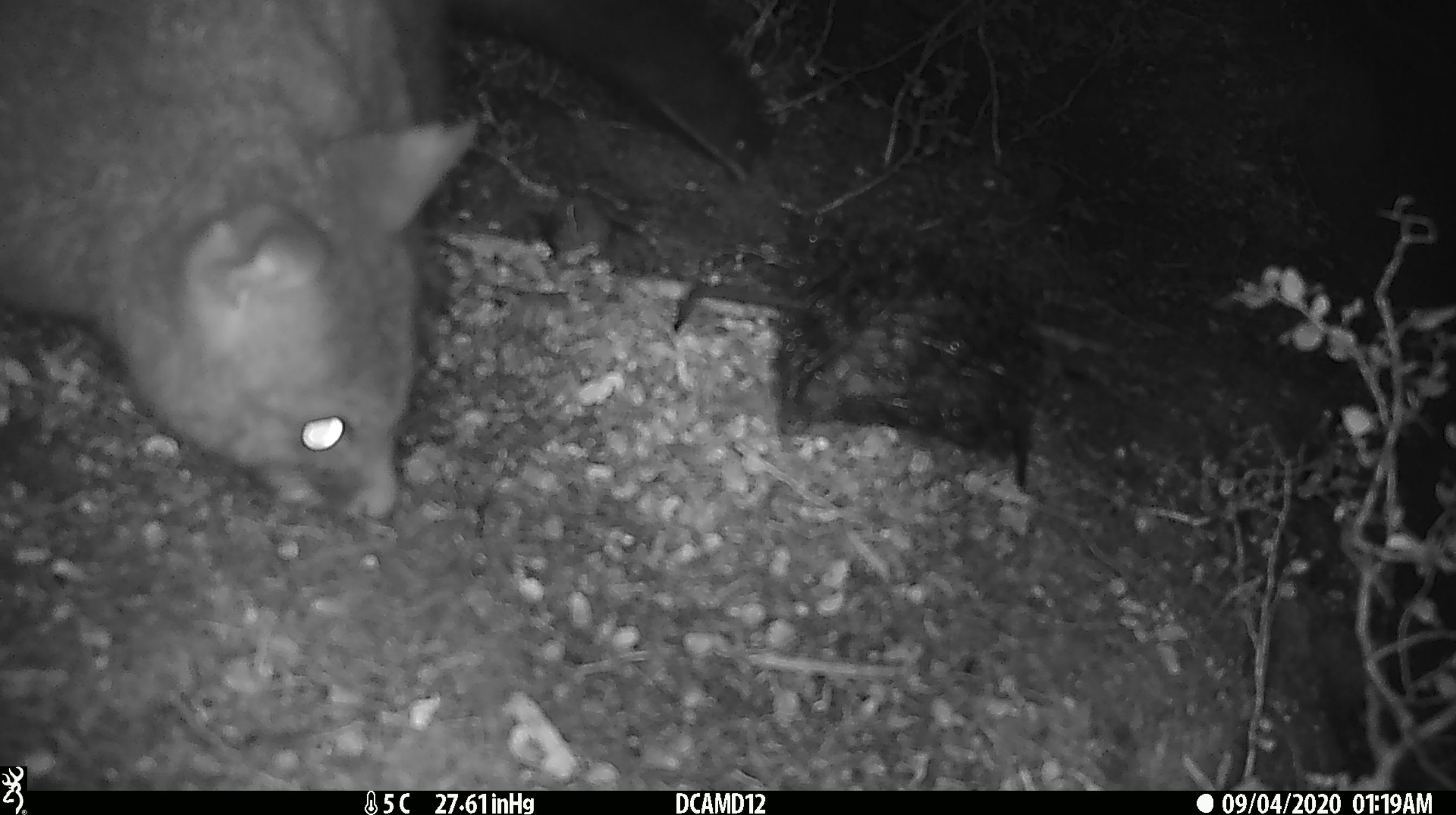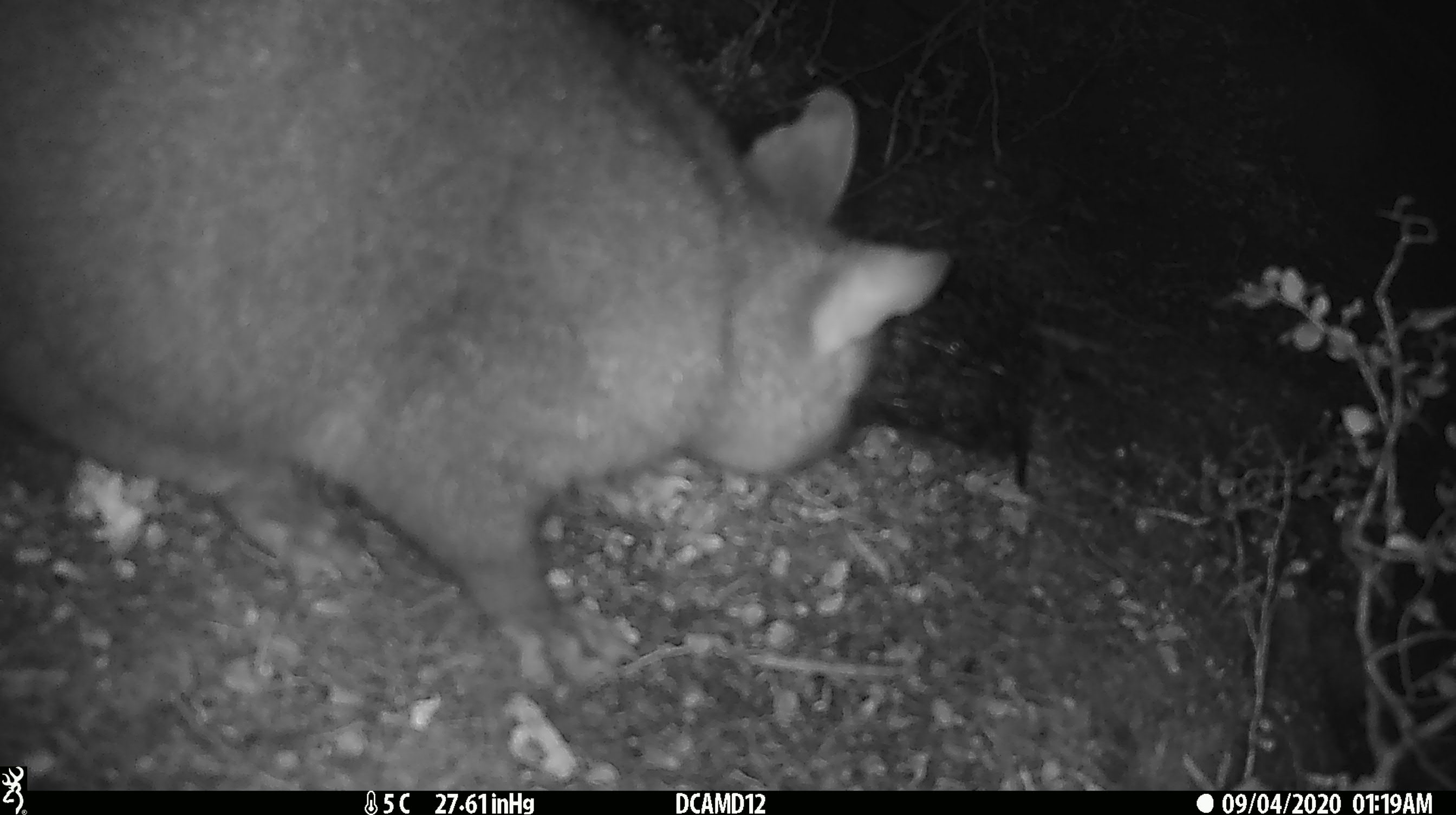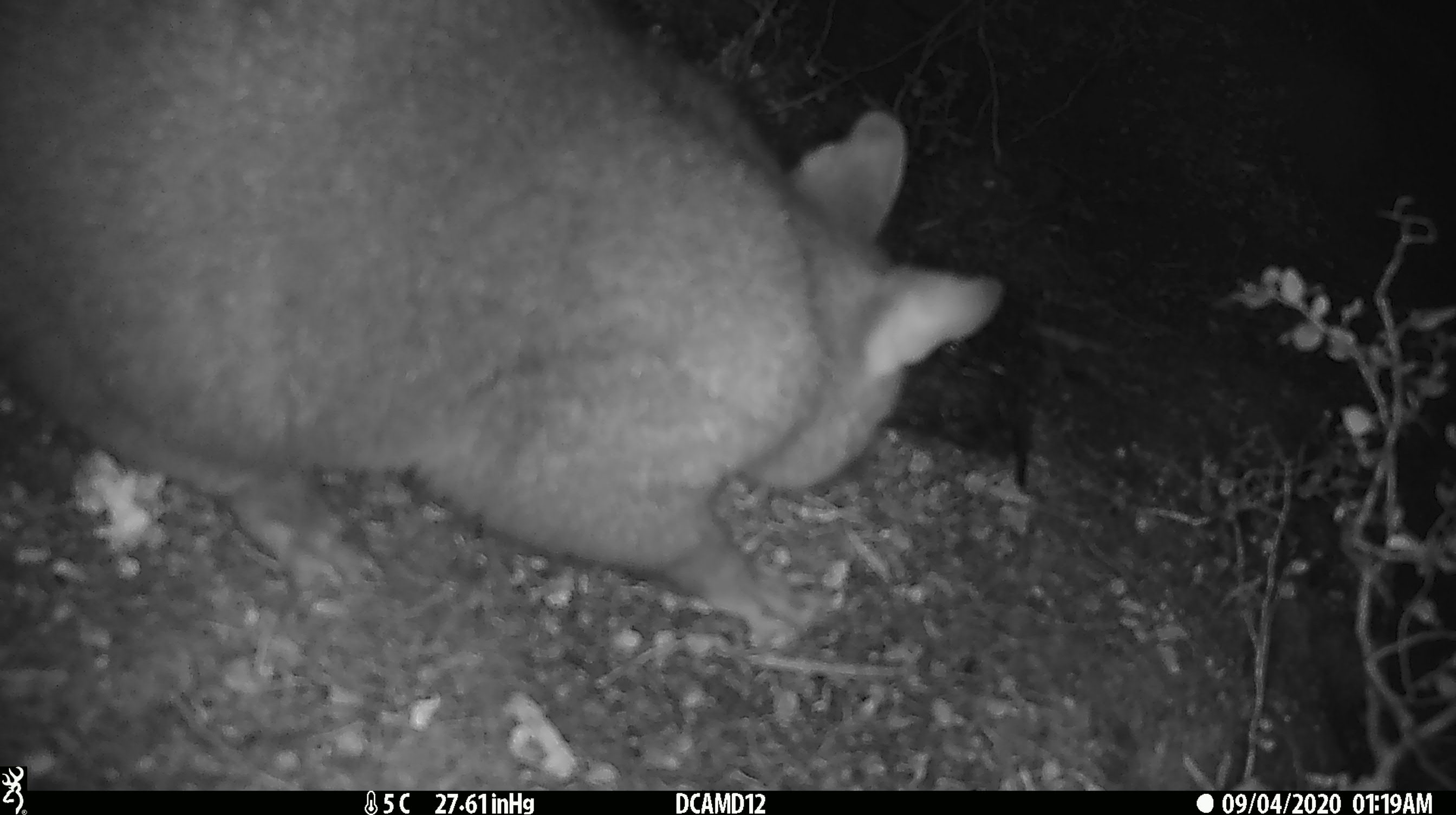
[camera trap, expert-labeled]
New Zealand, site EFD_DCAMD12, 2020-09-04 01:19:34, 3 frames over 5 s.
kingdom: Animalia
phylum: Chordata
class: Mammalia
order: Diprotodontia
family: Phalangeridae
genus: Trichosurus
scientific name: Trichosurus vulpecula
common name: common brushtail possum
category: possum